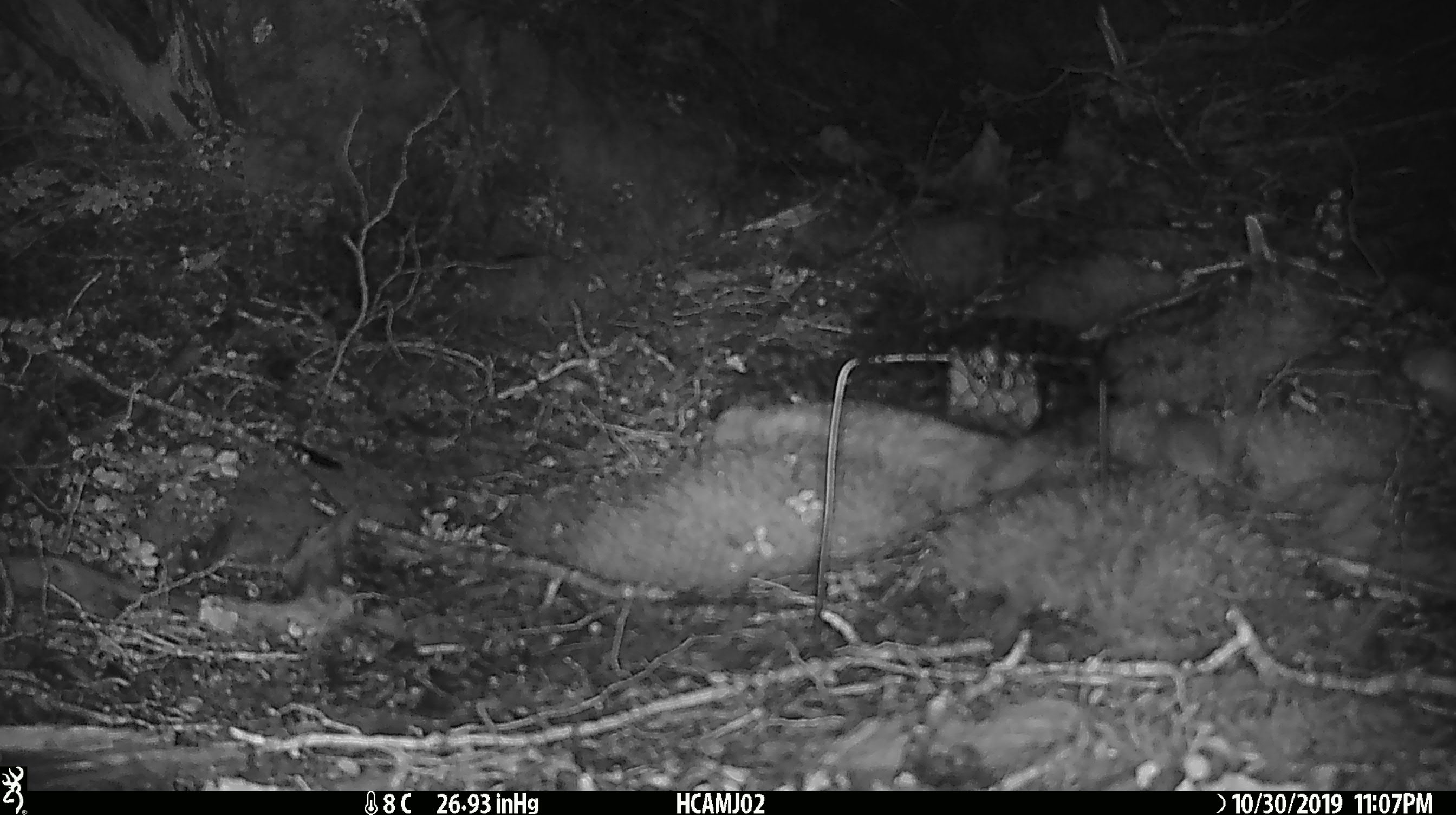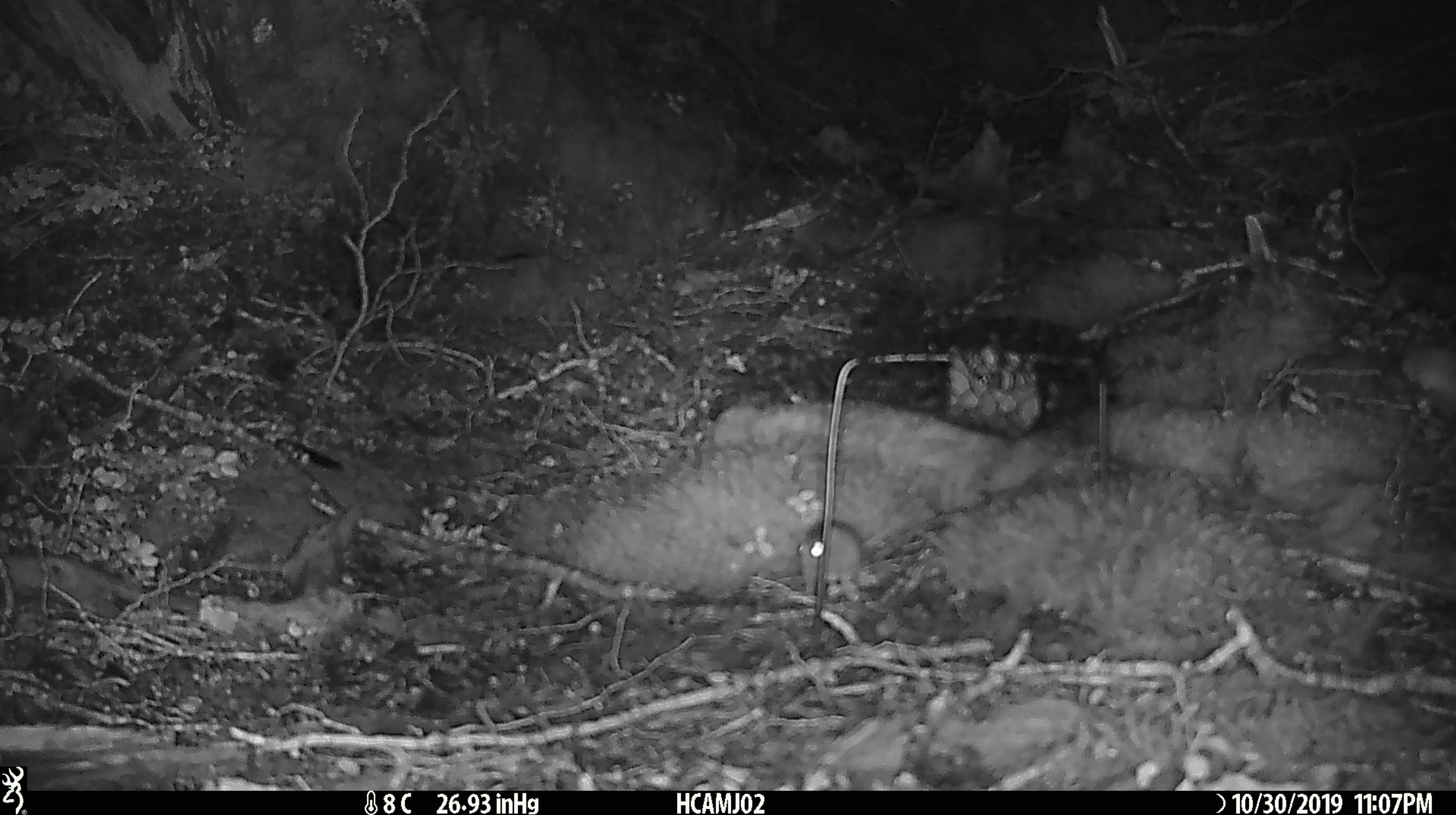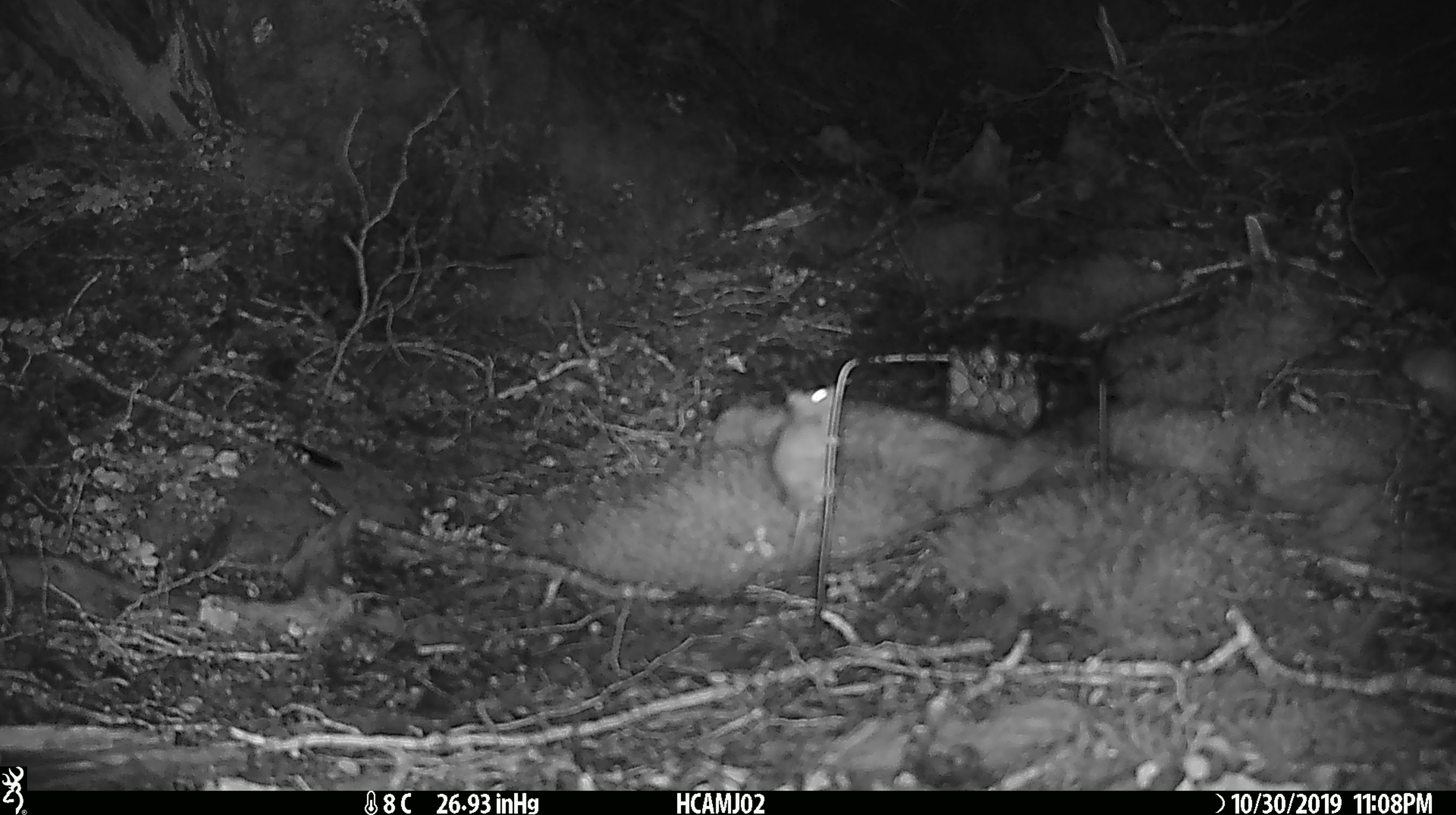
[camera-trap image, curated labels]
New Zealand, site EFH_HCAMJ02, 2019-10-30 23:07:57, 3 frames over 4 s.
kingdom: Animalia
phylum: Chordata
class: Mammalia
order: Rodentia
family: Muridae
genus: Mus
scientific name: Mus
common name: mouse